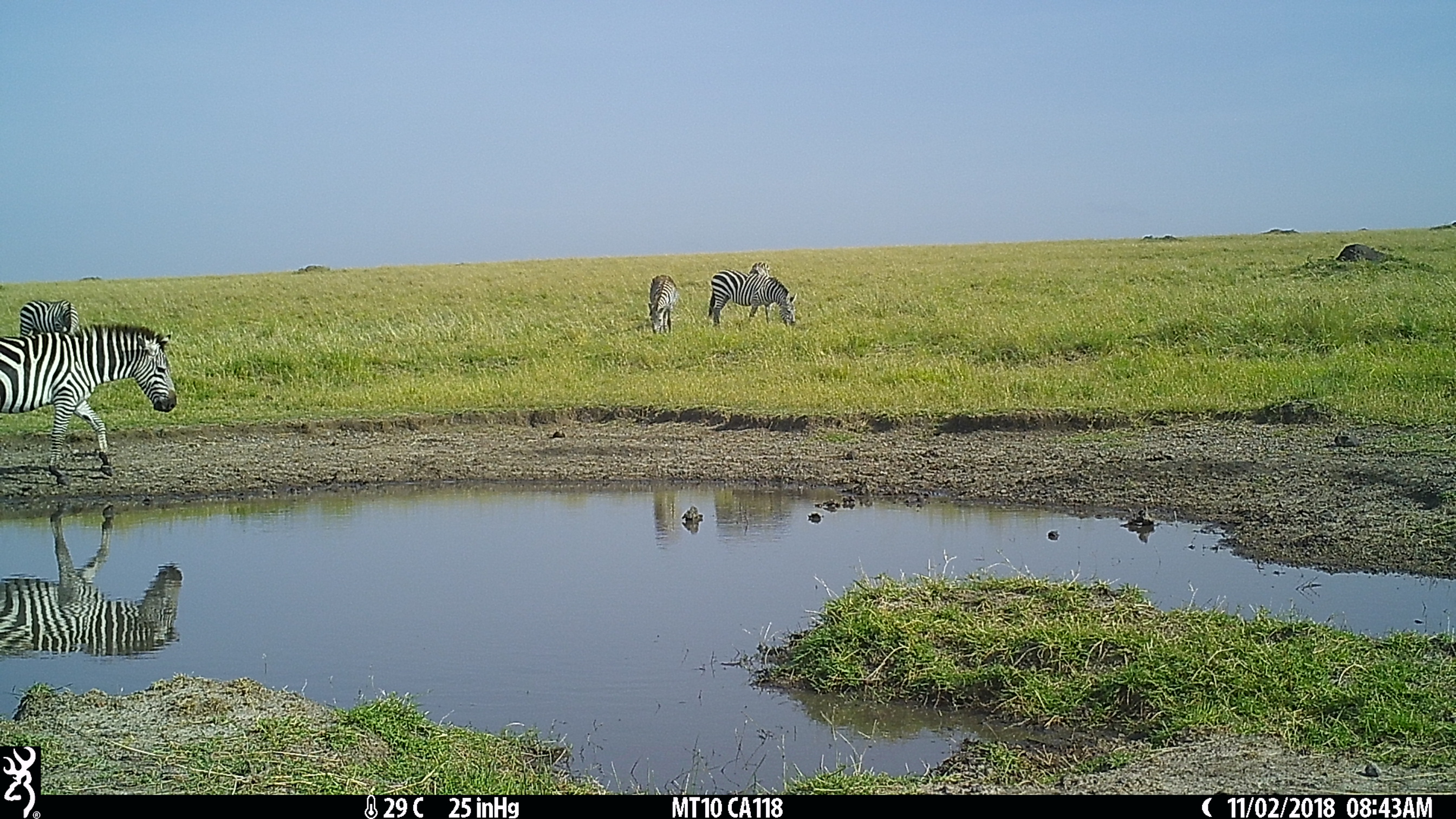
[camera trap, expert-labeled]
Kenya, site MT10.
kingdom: Animalia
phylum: Chordata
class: Mammalia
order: Perissodactyla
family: Equidae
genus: Equus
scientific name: Equus quagga burchellii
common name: burchell's zebra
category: zebra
Zebra (burchell's zebra) (Equus quagga burchellii).